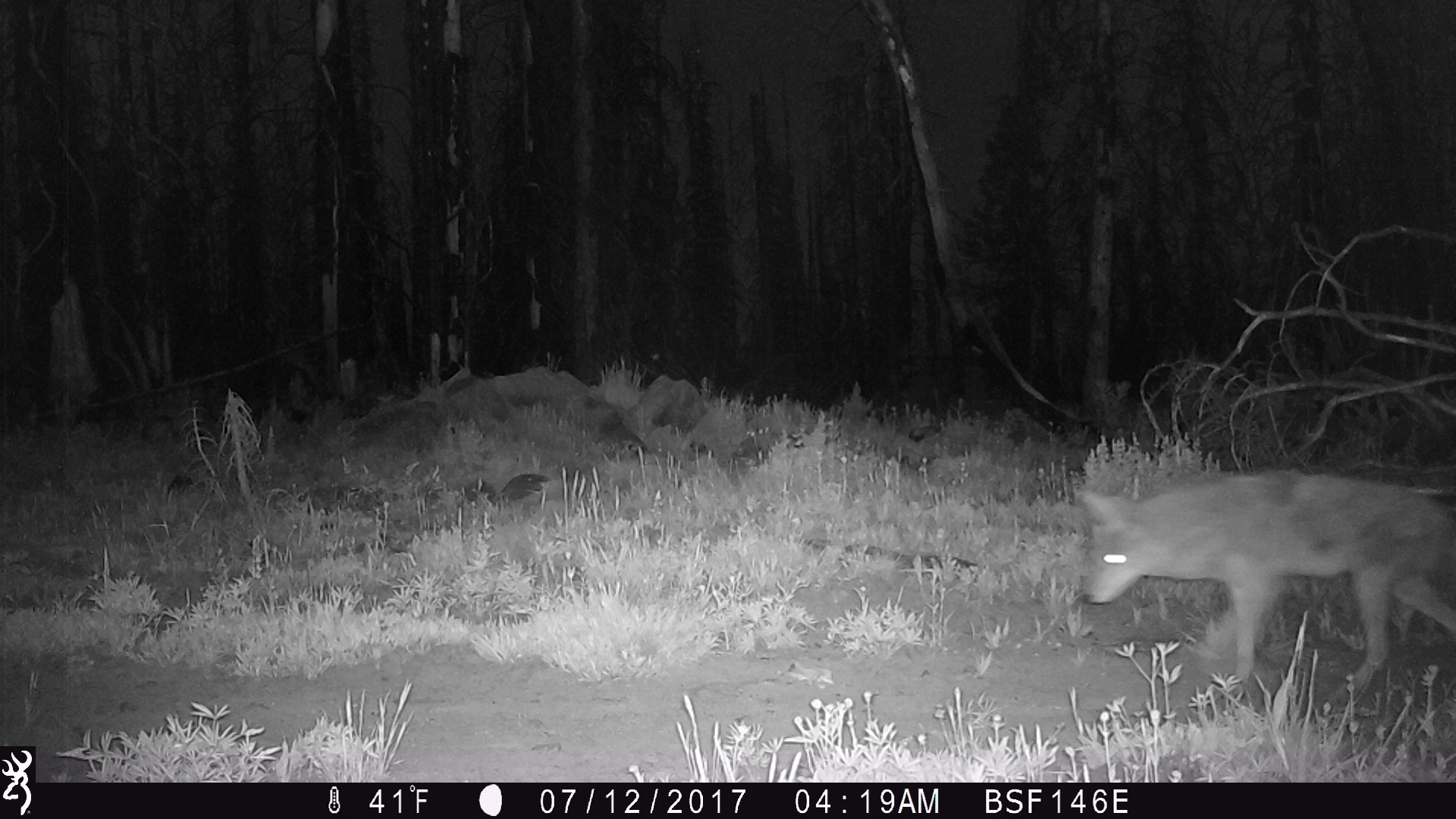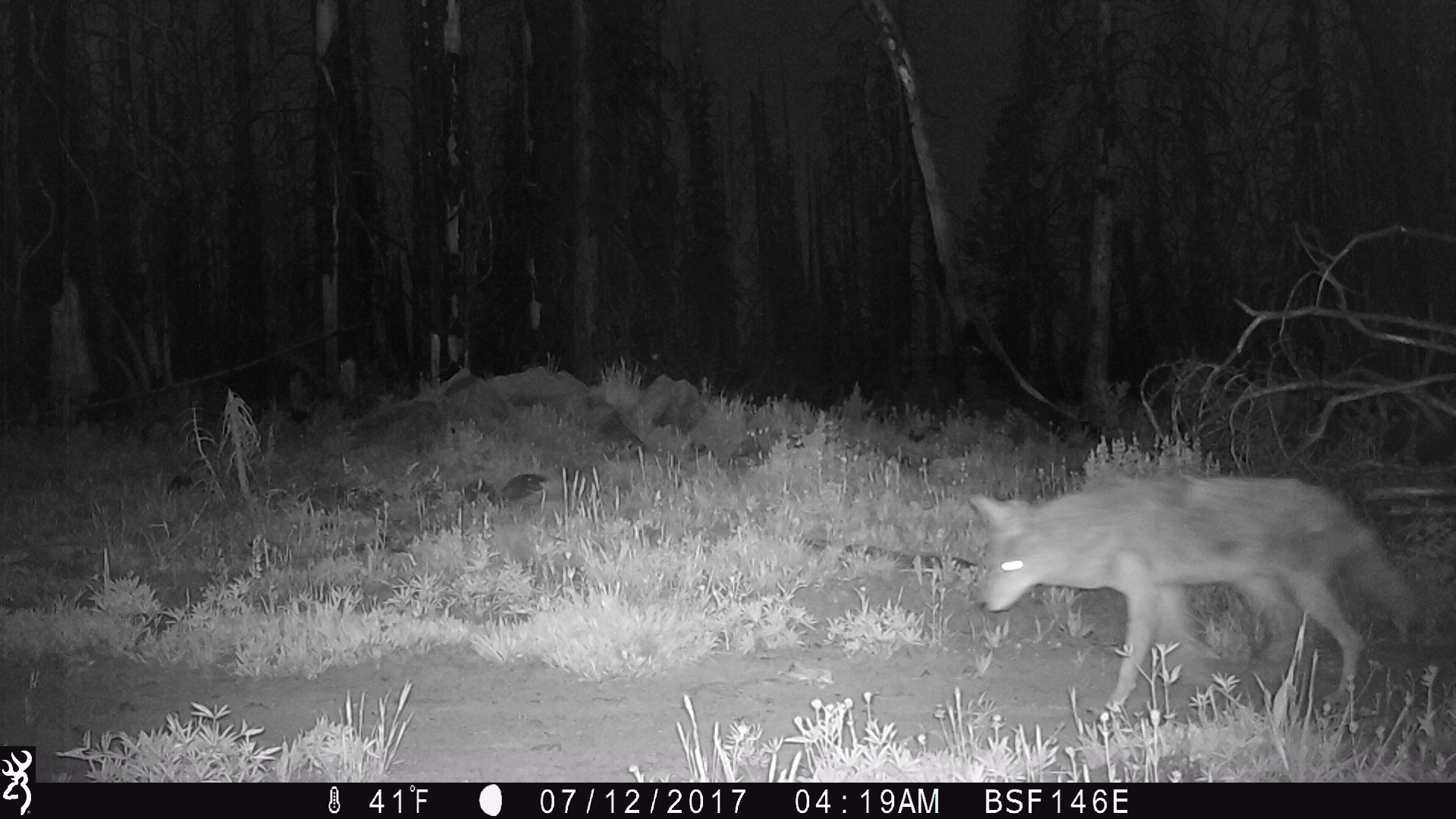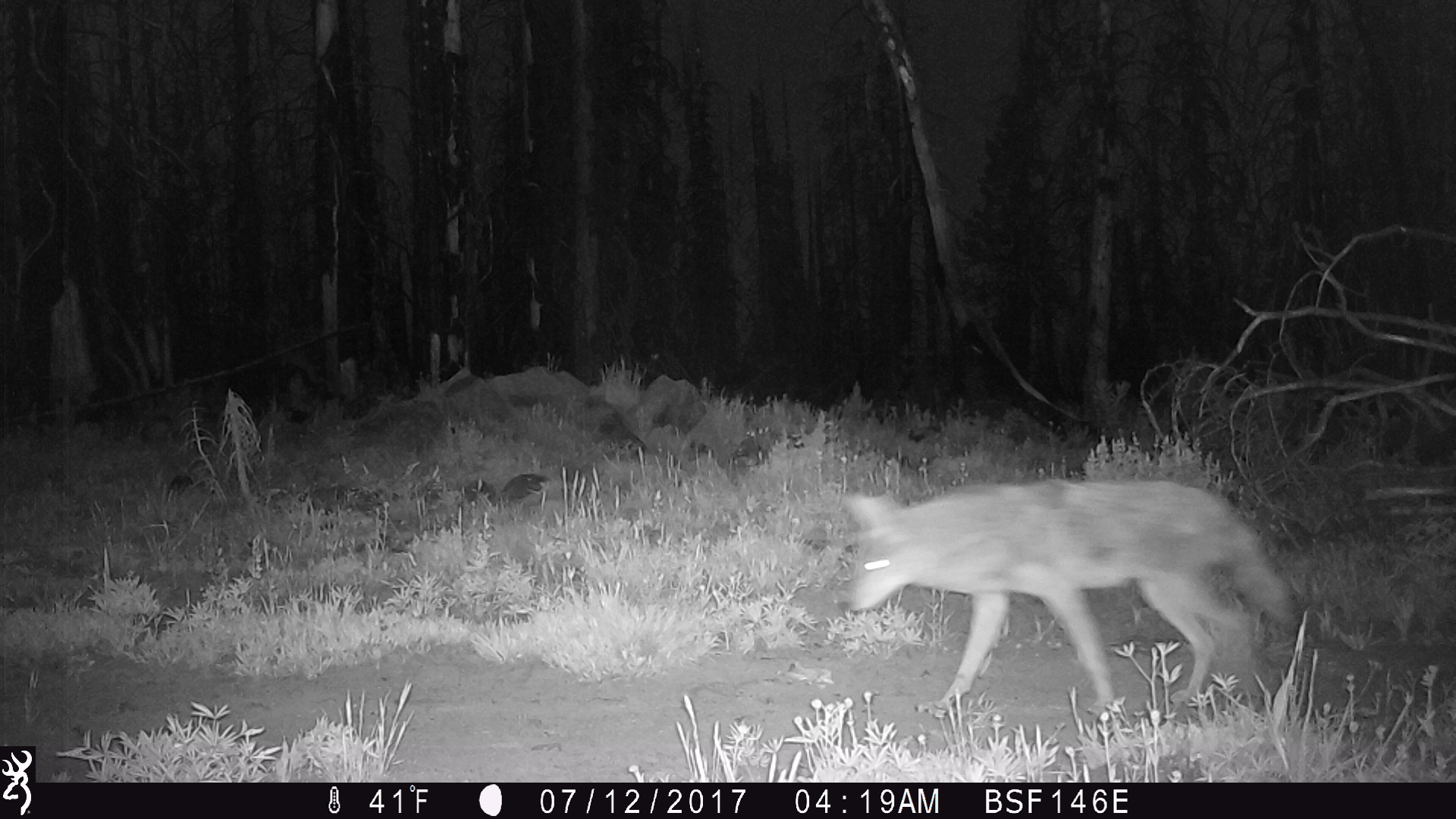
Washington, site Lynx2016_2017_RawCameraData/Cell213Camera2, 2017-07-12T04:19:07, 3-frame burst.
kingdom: Animalia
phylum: Chordata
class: Mammalia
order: Carnivora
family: Canidae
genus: Canis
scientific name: Canis latrans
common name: coyote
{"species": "Canis latrans (coyote)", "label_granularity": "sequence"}